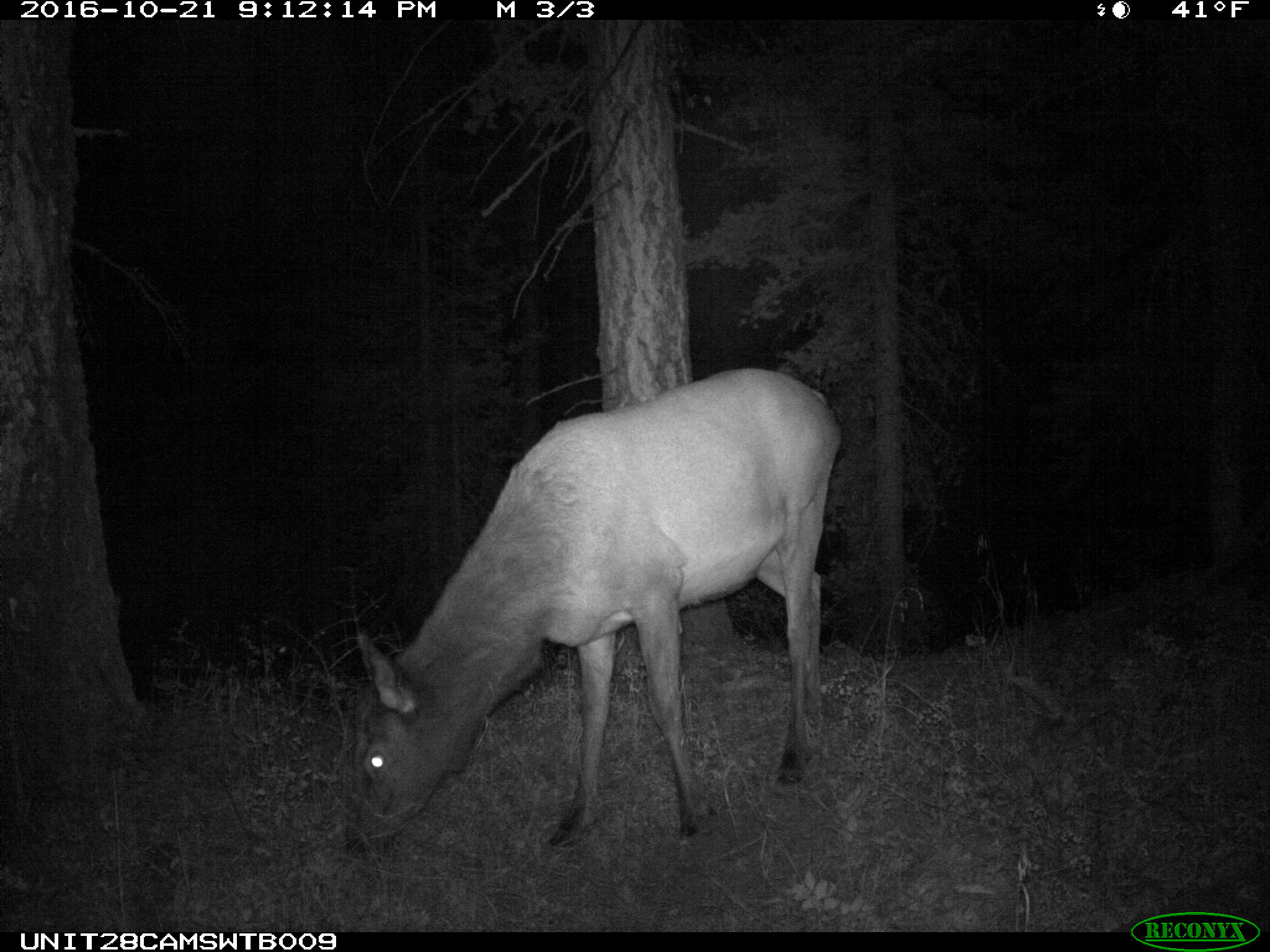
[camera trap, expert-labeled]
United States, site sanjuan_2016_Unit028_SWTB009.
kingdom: Animalia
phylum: Chordata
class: Mammalia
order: Artiodactyla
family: Cervidae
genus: Cervus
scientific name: Cervus elaphus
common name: red deer